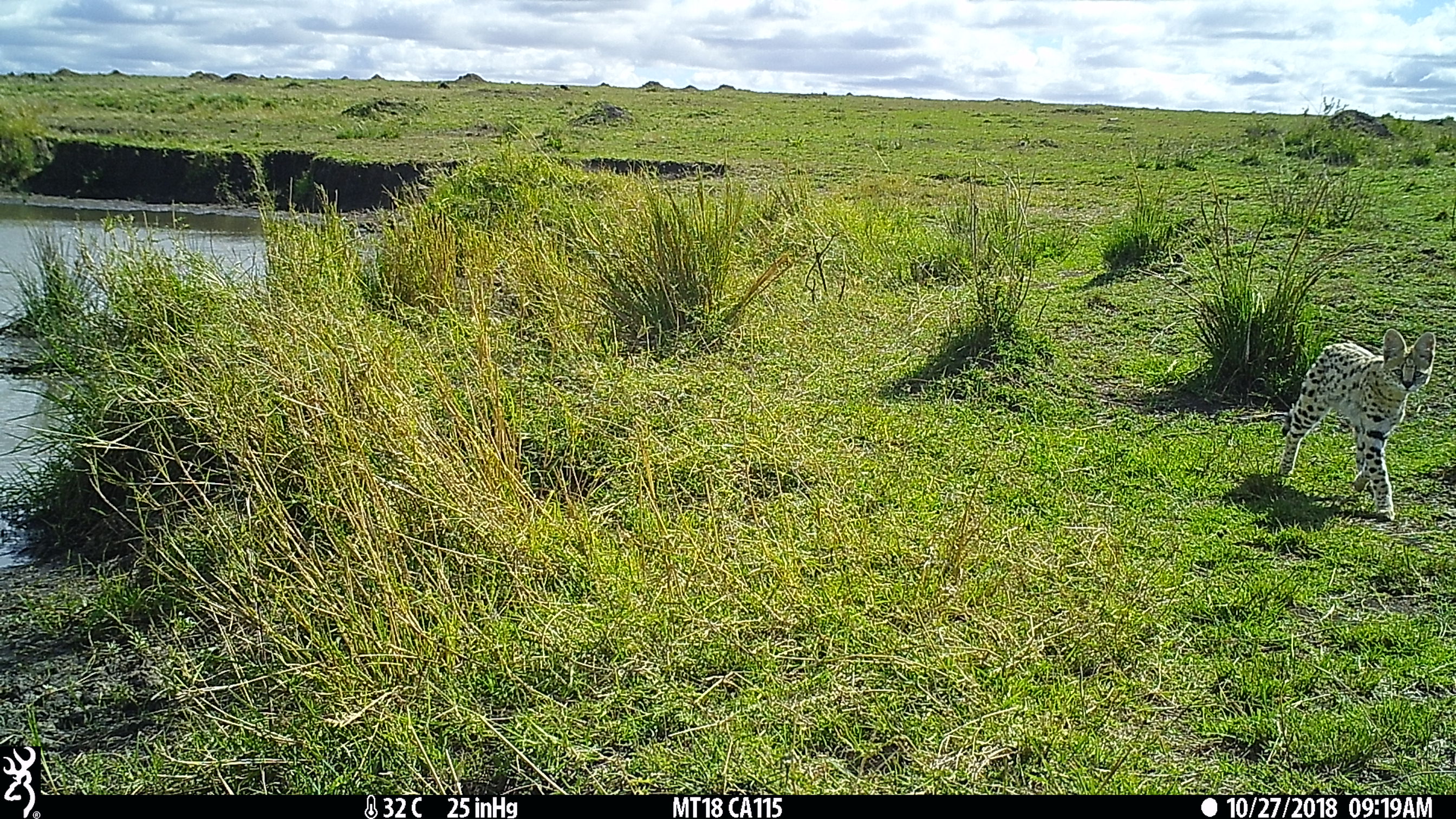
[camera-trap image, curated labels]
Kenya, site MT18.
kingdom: Animalia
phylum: Chordata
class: Mammalia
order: Carnivora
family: Felidae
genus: Leptailurus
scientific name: Leptailurus serval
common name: serval